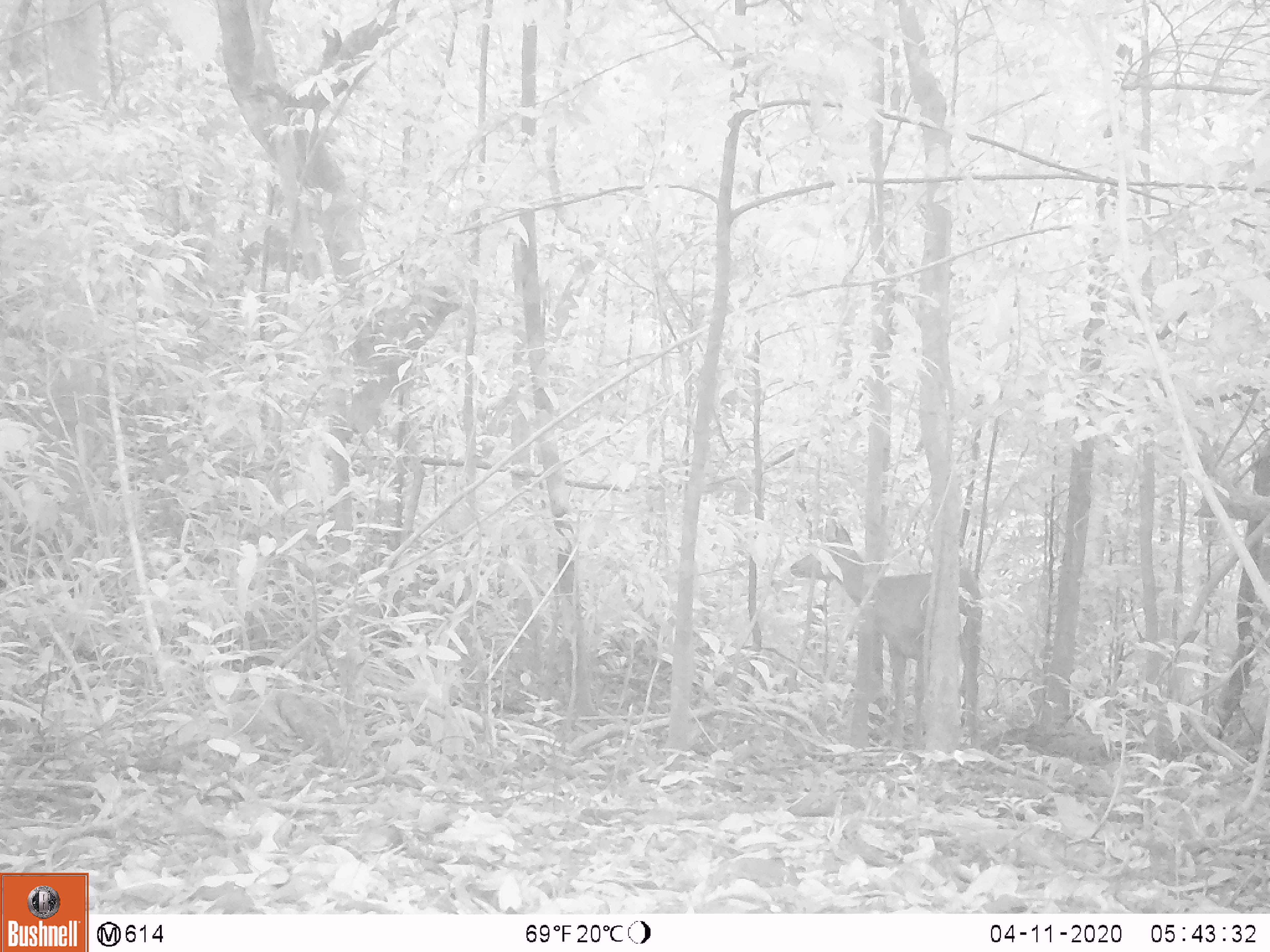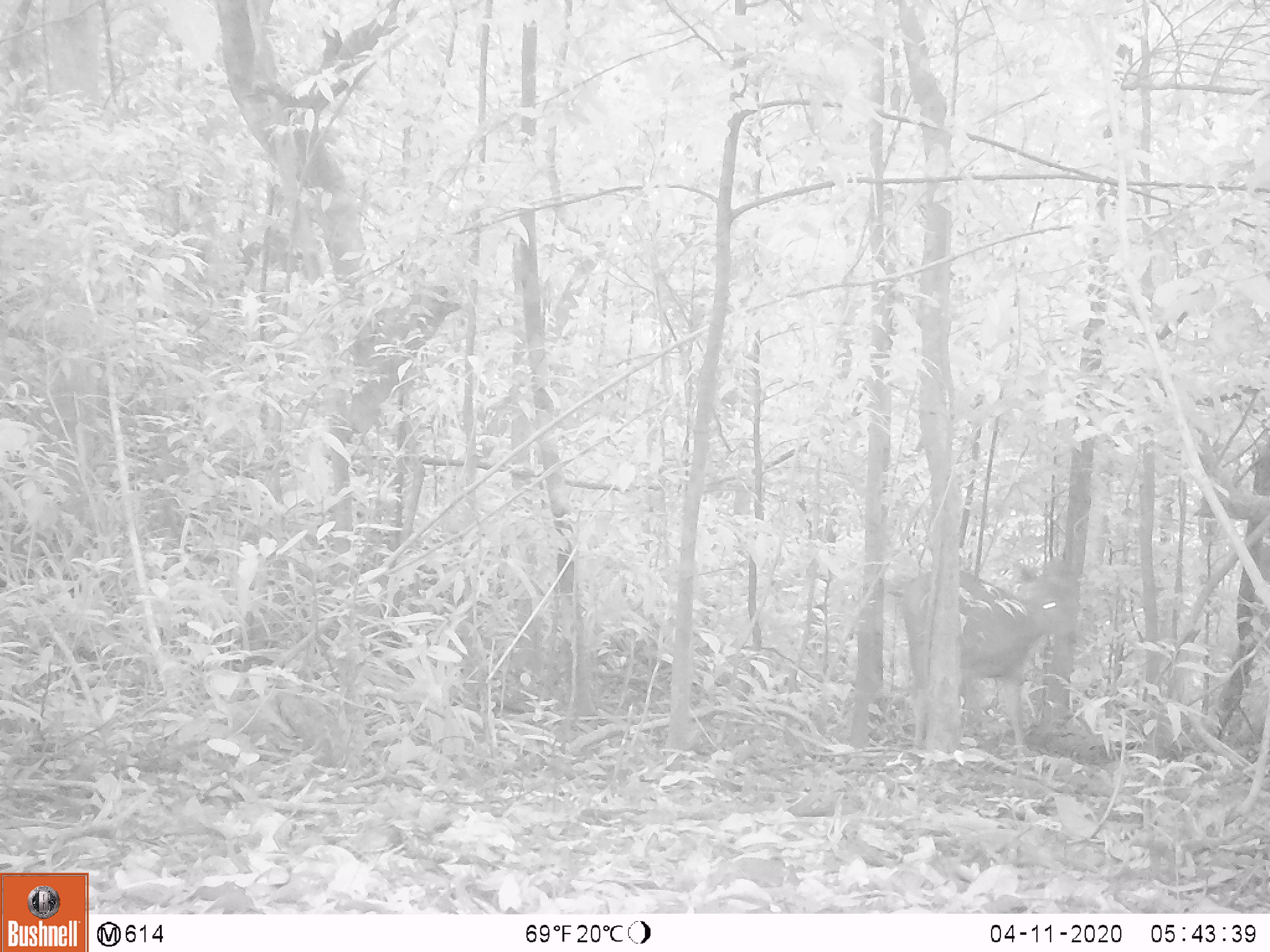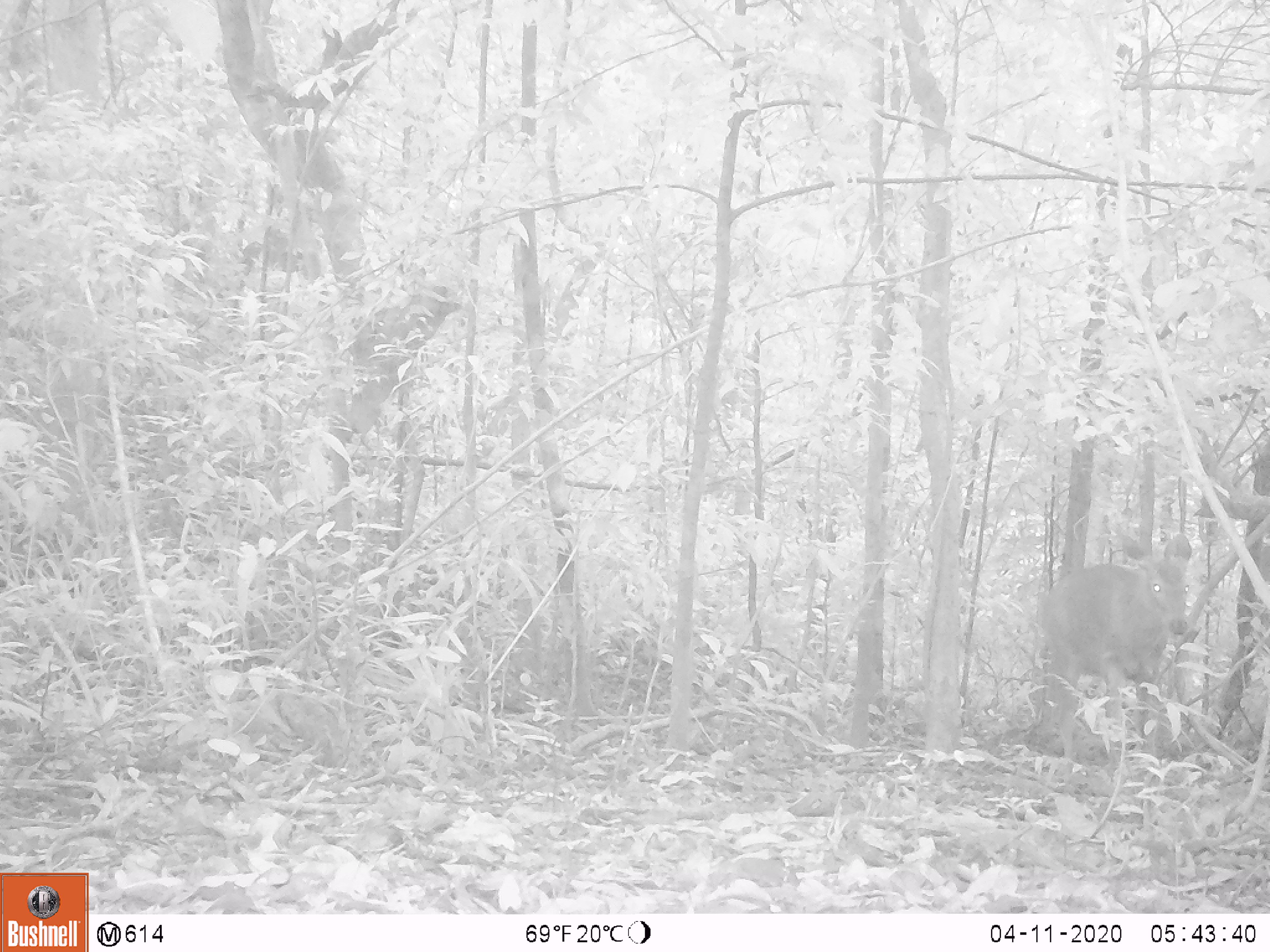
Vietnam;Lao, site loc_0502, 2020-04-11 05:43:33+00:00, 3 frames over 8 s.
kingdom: Animalia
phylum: Chordata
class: Mammalia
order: Artiodactyla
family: Cervidae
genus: Rusa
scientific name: Rusa unicolor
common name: sambar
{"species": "sambar (Rusa unicolor)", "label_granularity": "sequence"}